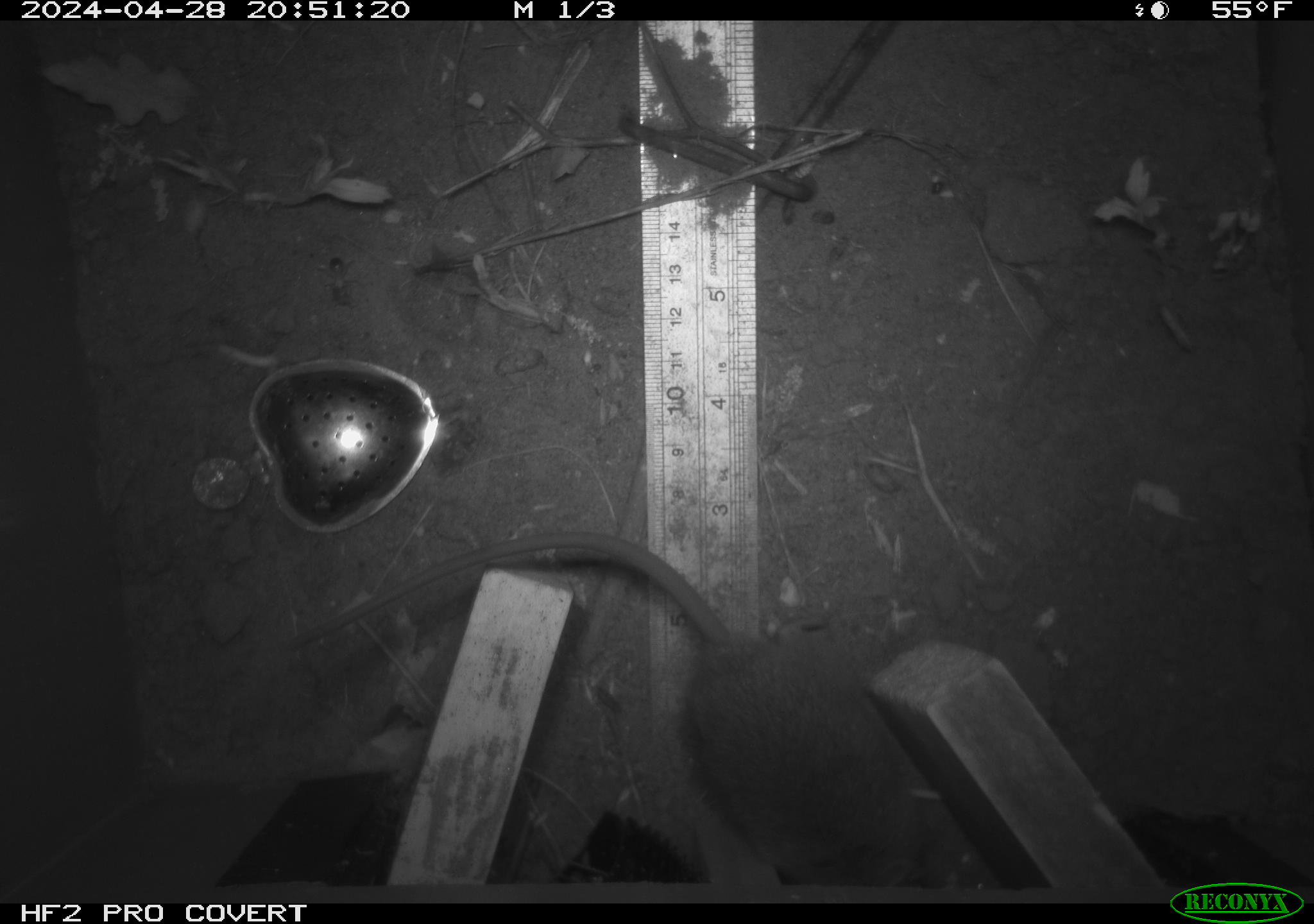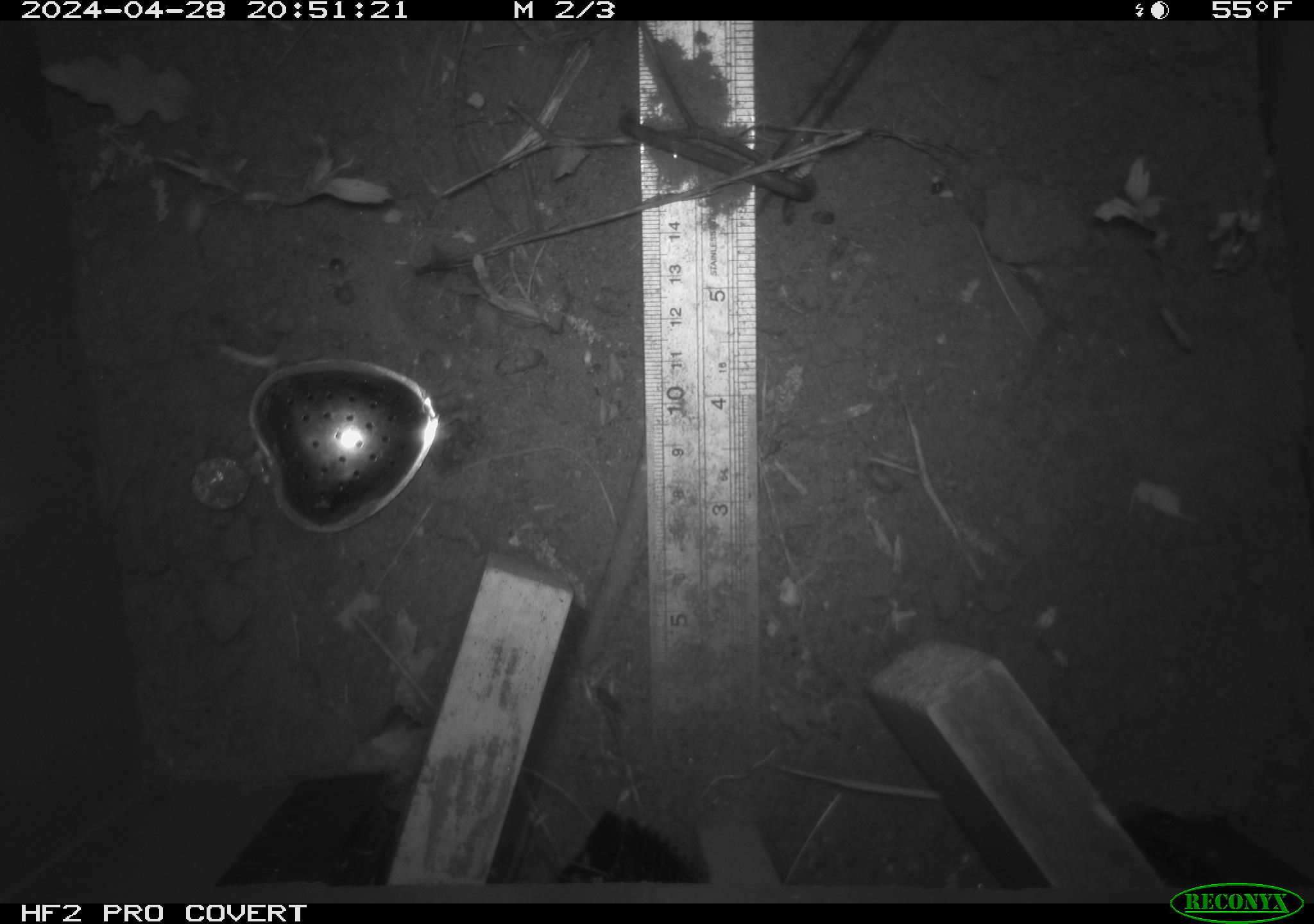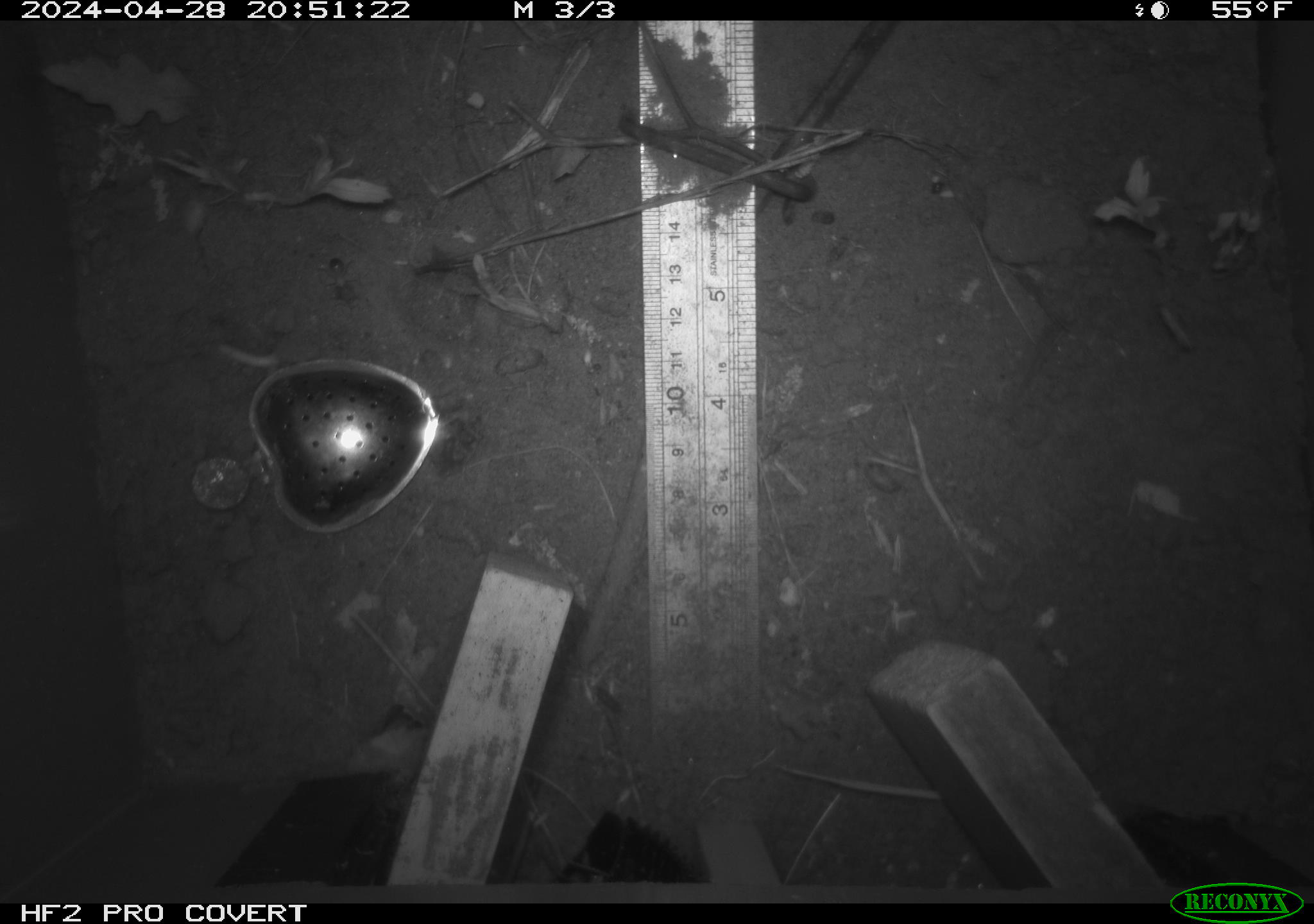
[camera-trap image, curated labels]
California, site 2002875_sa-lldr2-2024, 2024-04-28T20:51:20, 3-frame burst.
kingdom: Animalia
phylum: Chordata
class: Mammalia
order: Rodentia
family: Muridae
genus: Rattus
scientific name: Rattus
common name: rat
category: rattus species